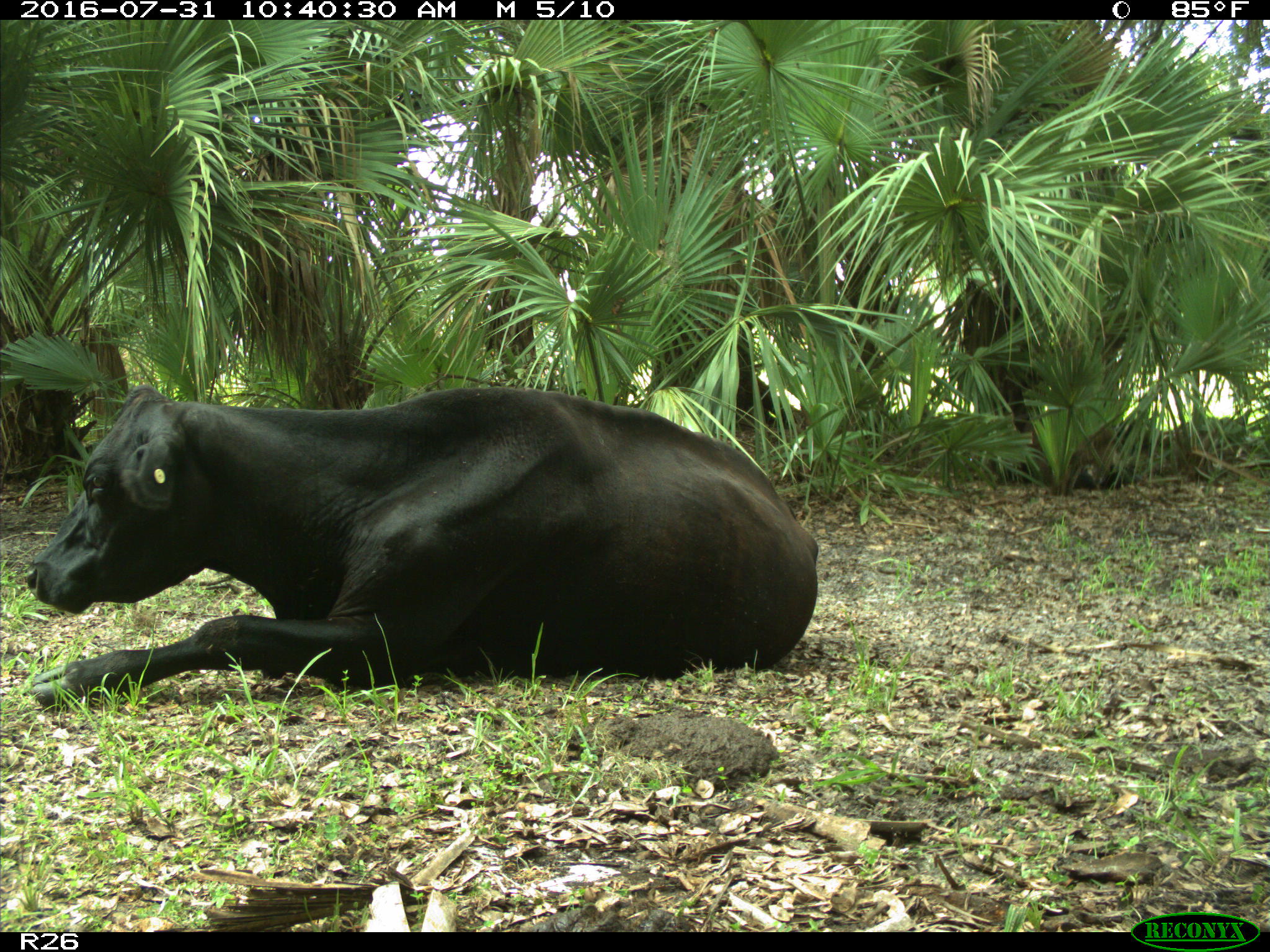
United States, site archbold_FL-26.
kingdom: Animalia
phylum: Chordata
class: Mammalia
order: Artiodactyla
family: Bovidae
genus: Bos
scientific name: Bos taurus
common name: domestic cow